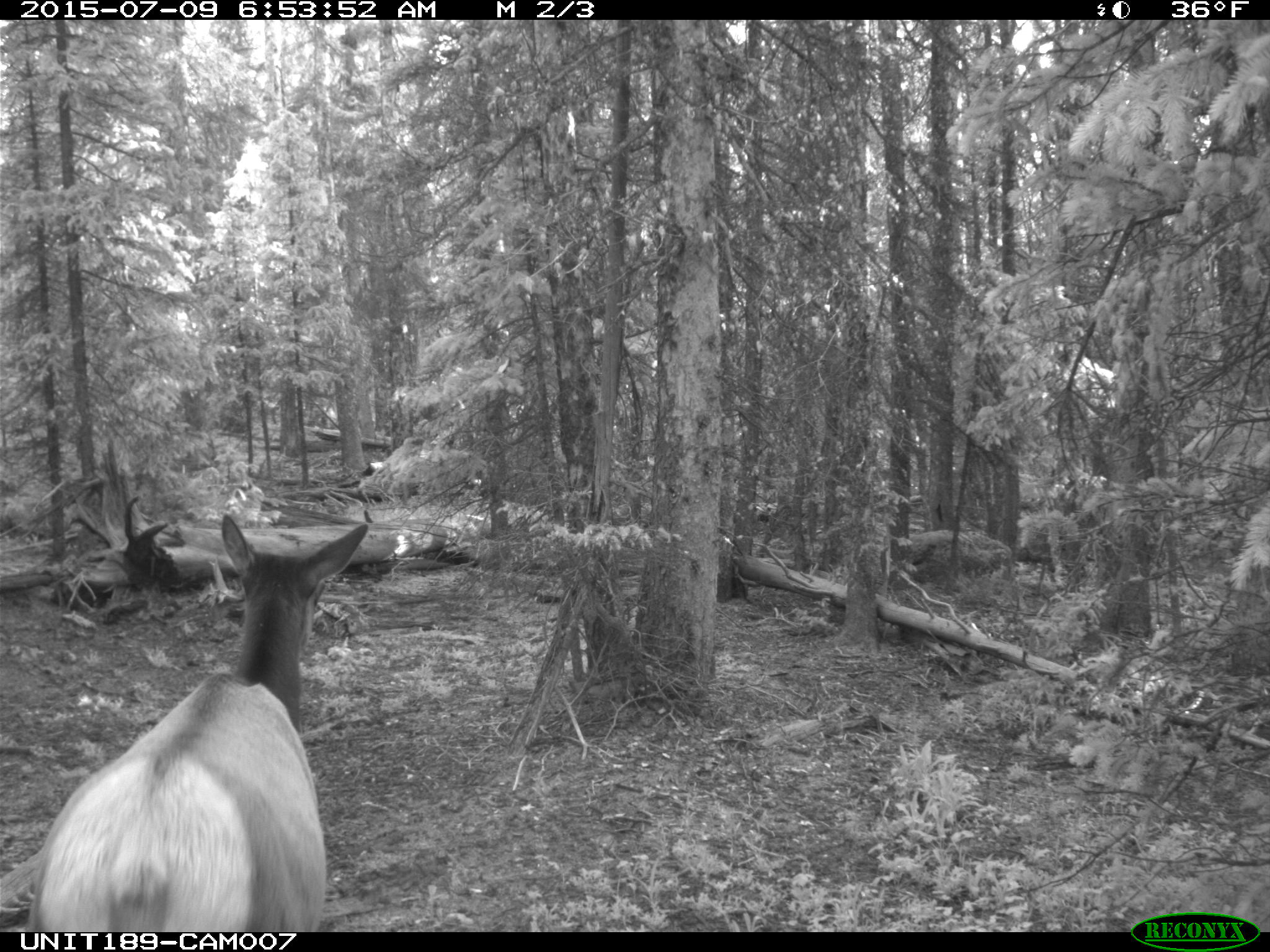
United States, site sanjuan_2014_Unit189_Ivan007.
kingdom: Animalia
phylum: Chordata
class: Mammalia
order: Artiodactyla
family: Cervidae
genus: Cervus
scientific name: Cervus elaphus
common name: red deer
Cervus elaphus (red deer).